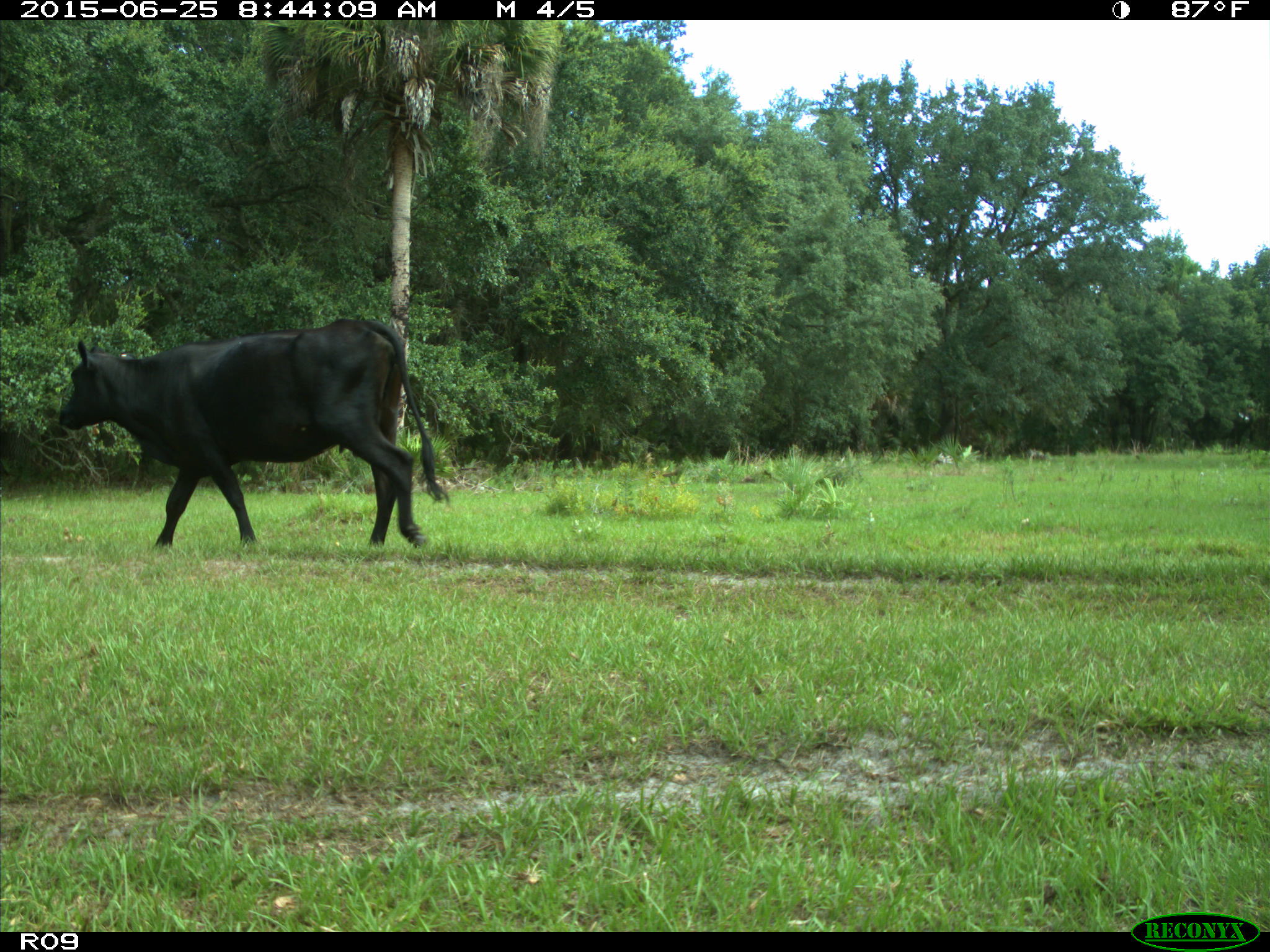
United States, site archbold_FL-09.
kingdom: Animalia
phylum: Chordata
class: Mammalia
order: Artiodactyla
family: Bovidae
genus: Bos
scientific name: Bos taurus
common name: domestic cow